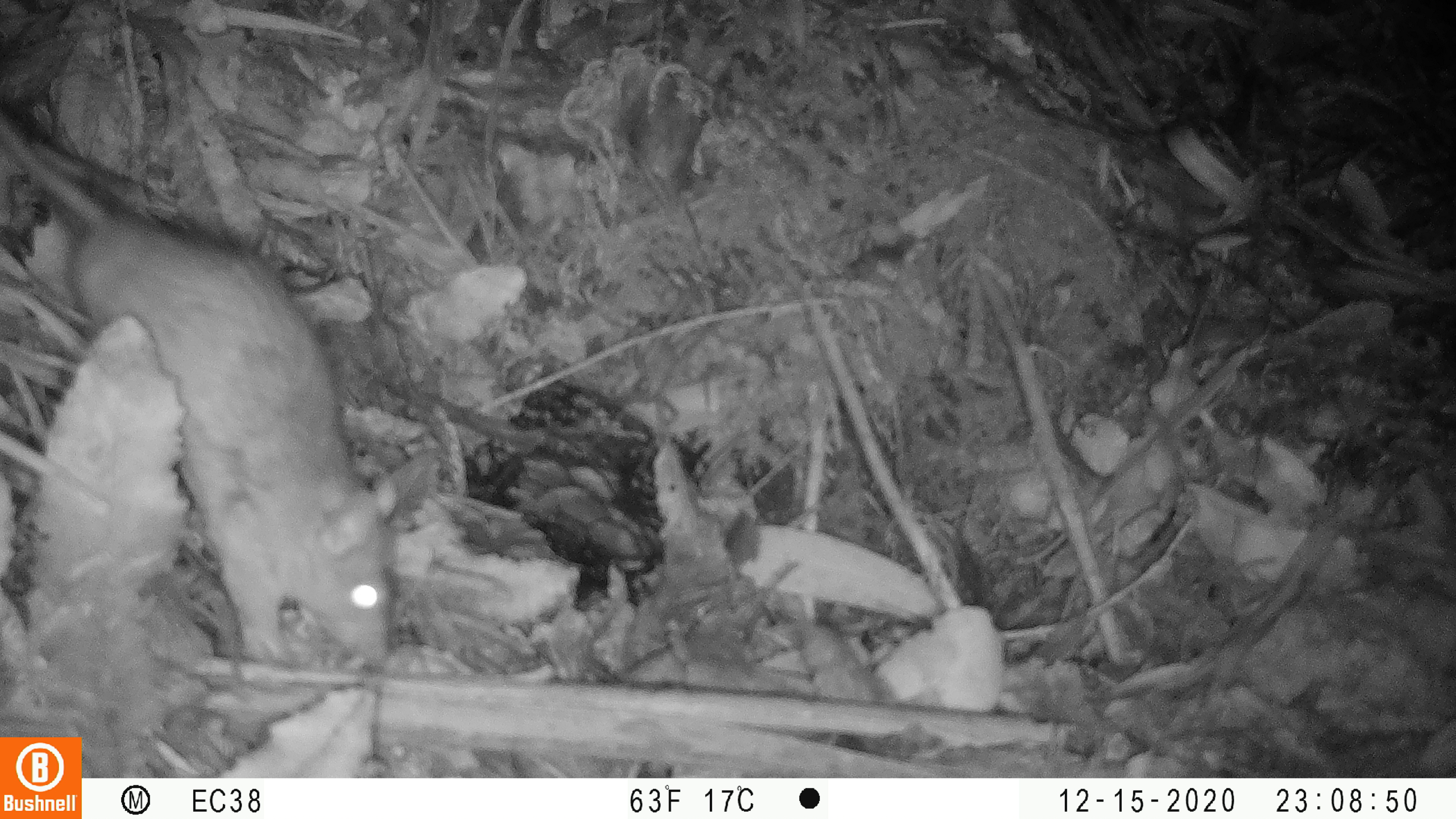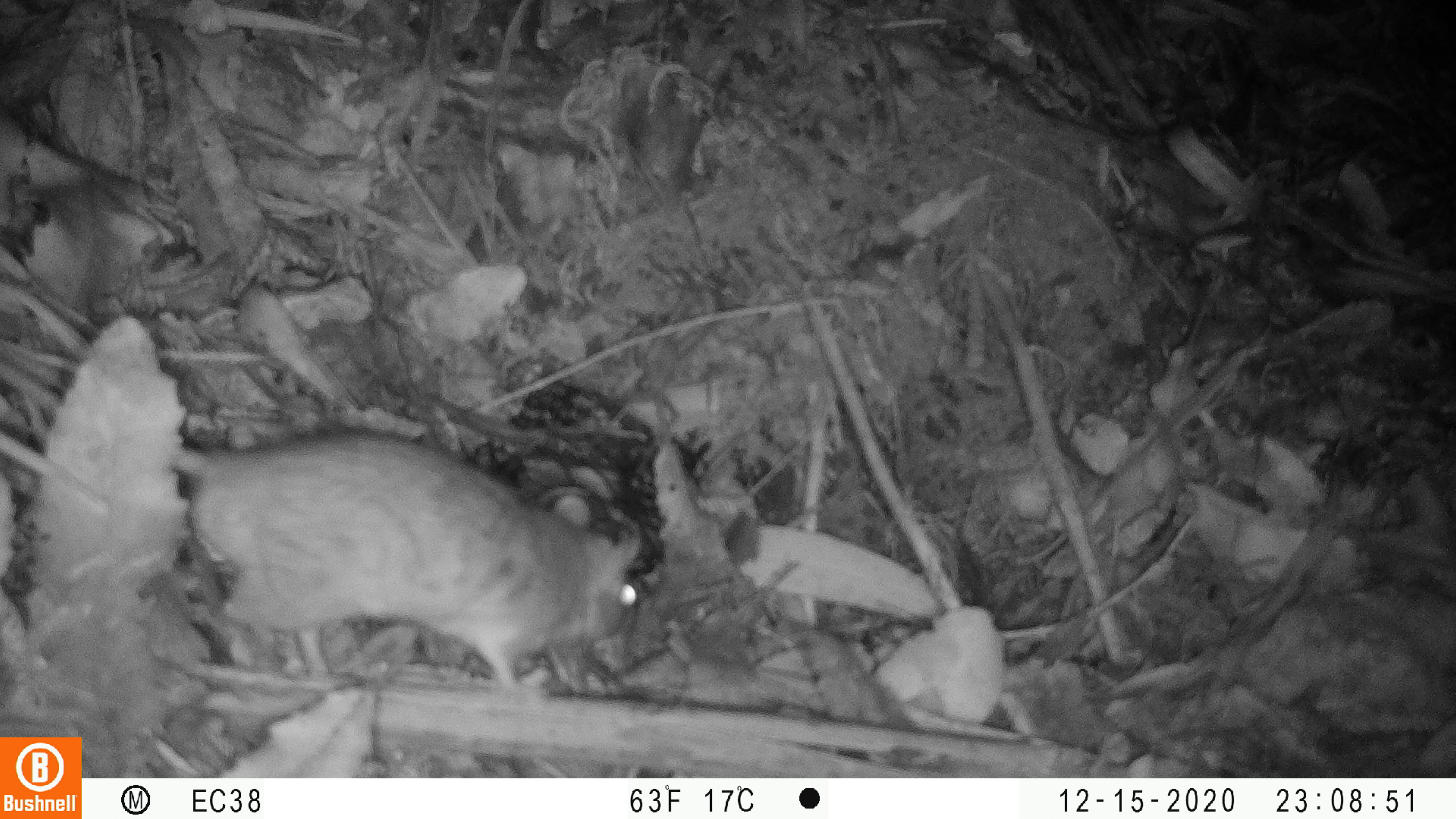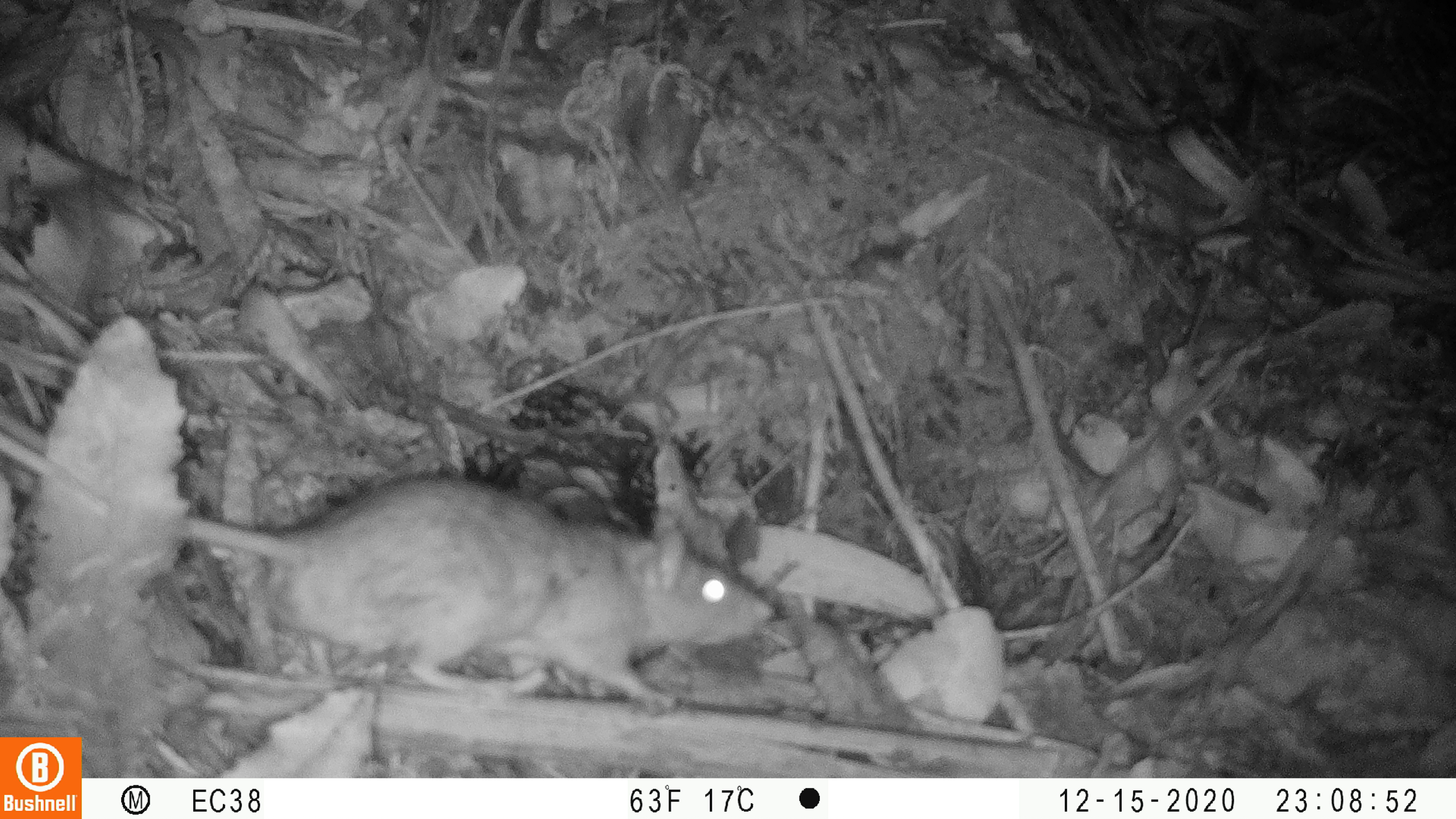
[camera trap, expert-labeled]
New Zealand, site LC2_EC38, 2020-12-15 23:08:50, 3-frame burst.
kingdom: Animalia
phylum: Chordata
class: Mammalia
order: Rodentia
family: Muridae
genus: Rattus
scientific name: Rattus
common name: rat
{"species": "rat (Rattus)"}